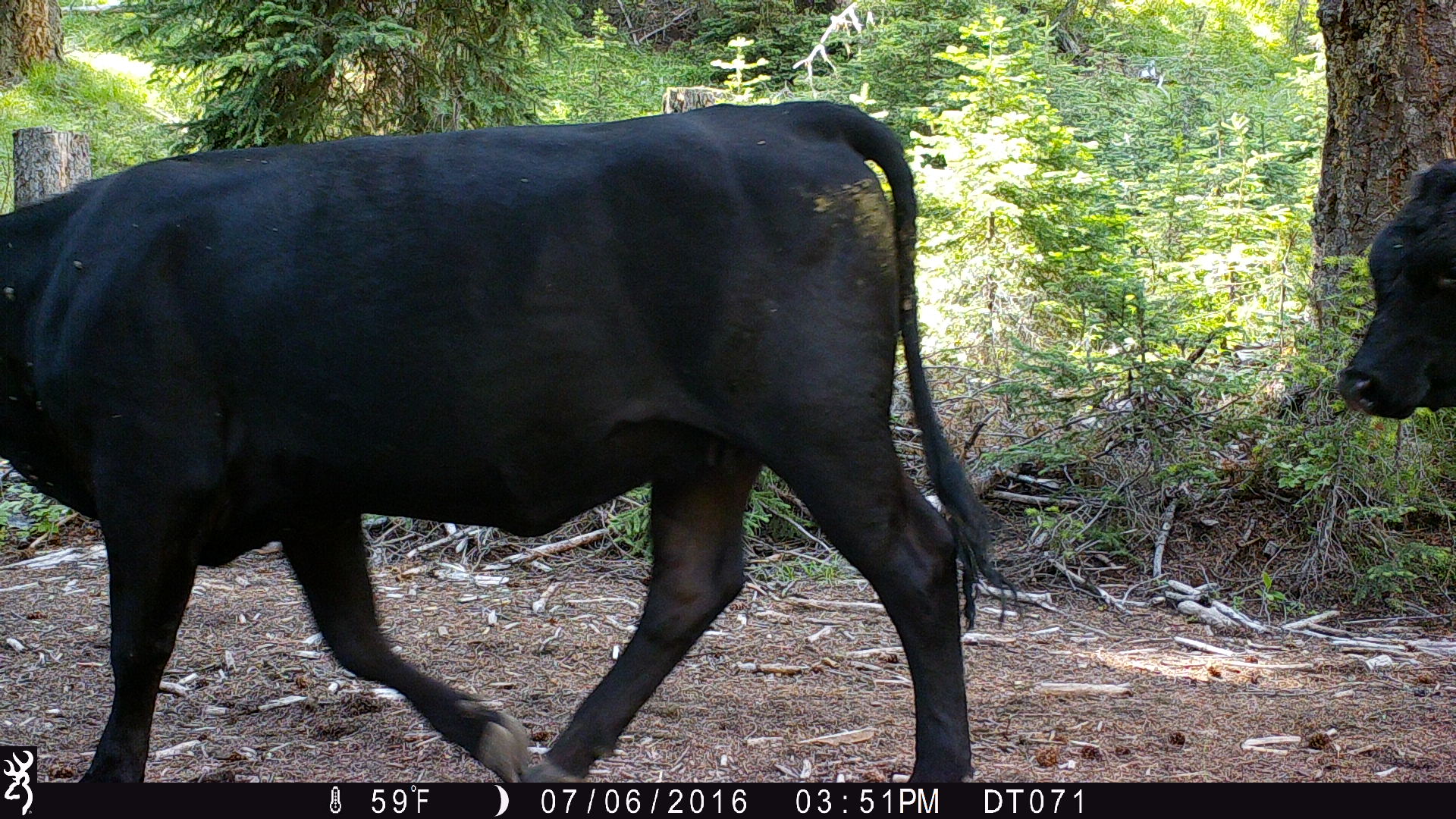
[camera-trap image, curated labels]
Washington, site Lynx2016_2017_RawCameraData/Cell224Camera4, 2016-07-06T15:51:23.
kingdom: Animalia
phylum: Chordata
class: Mammalia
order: Artiodactyla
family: Bovidae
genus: Bos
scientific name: Bos taurus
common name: domestic cattle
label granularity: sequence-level